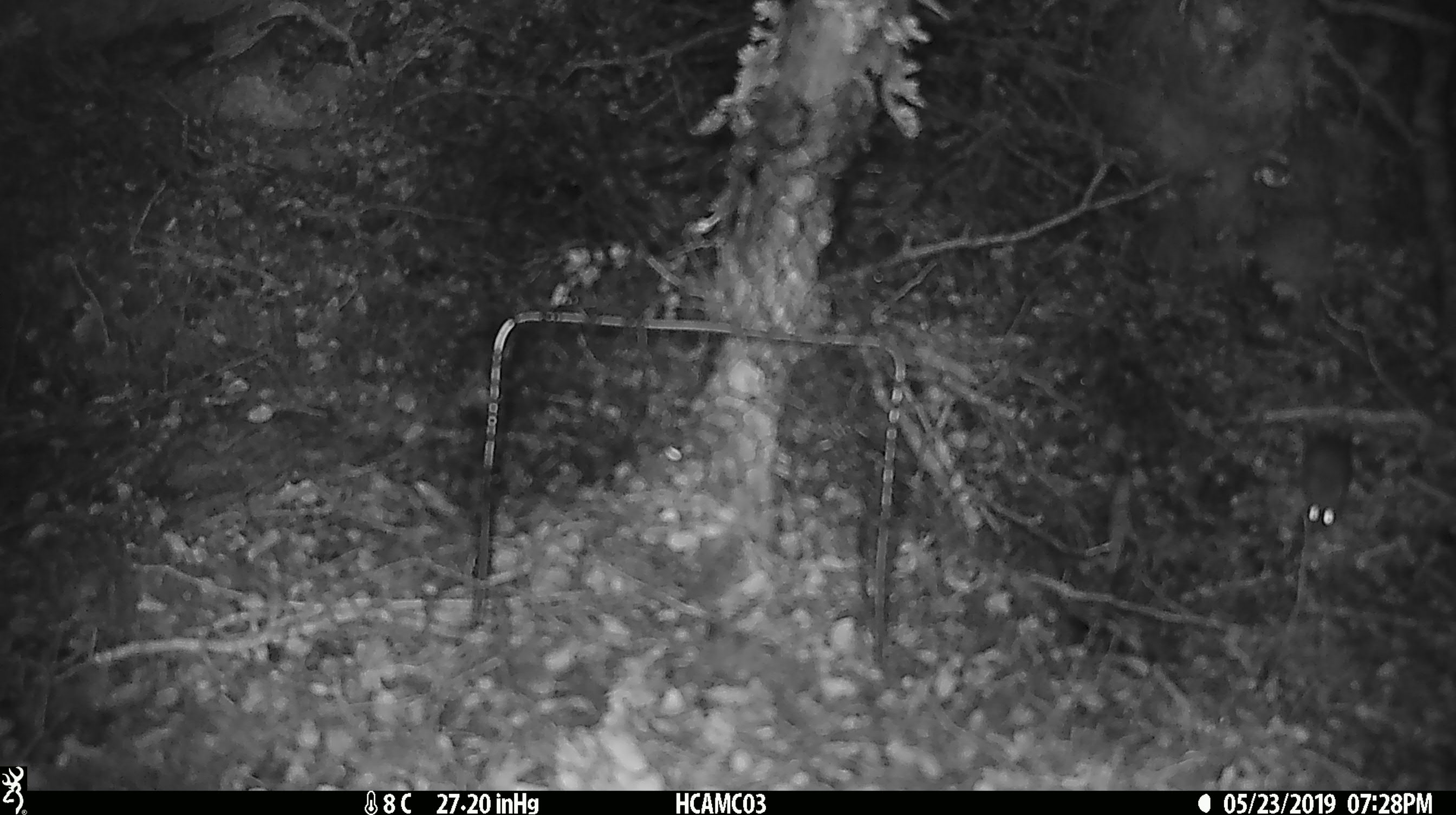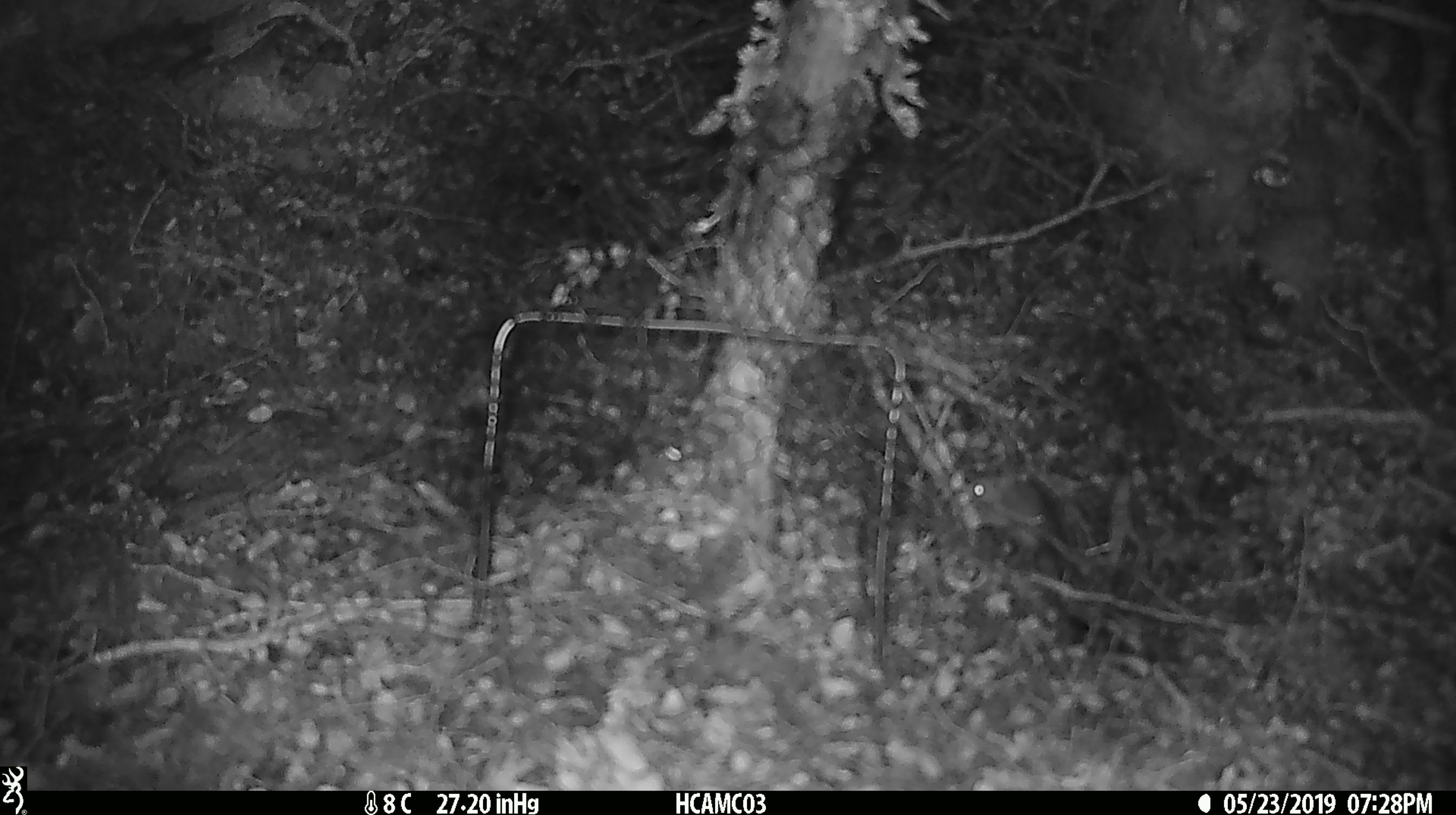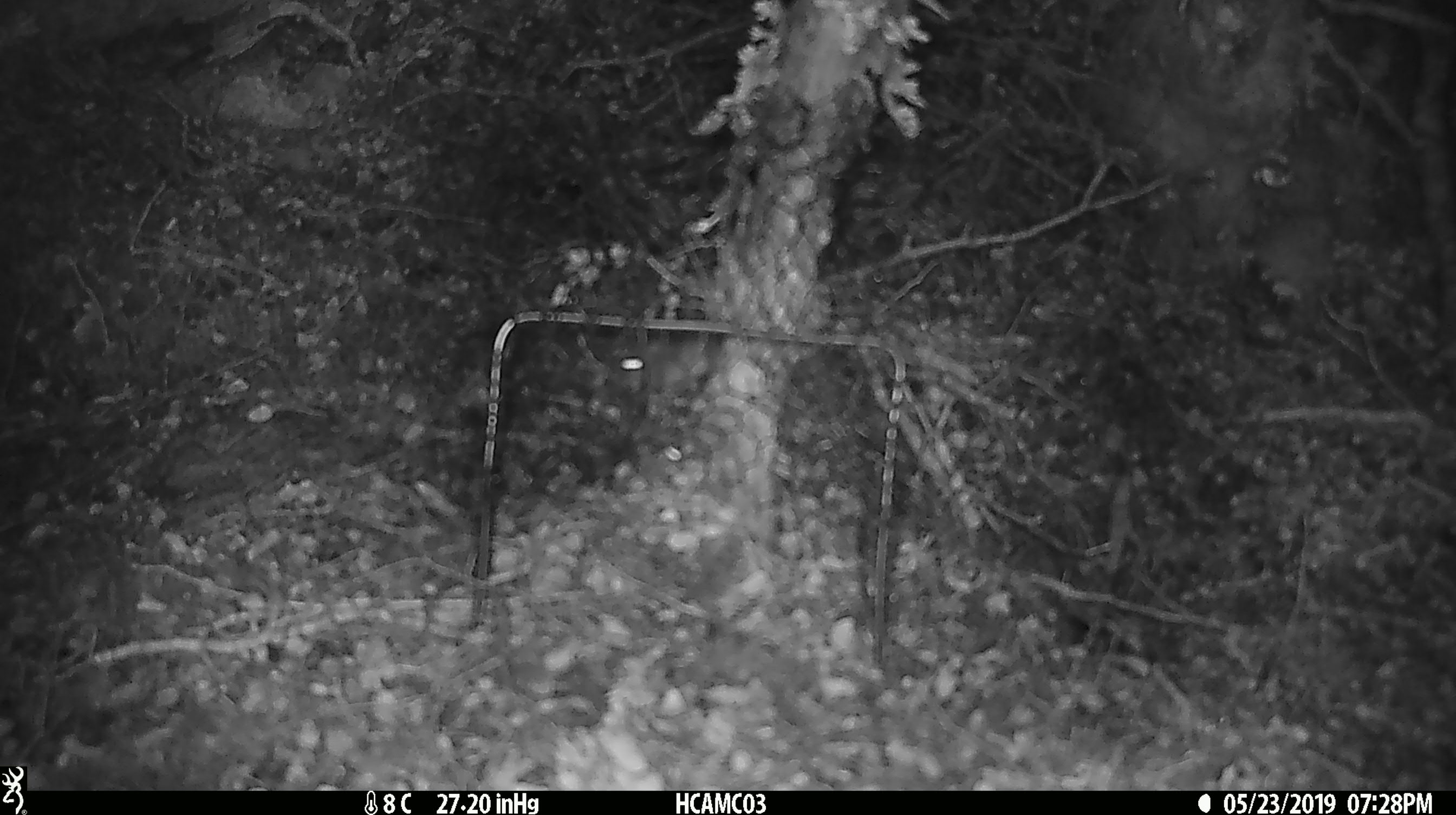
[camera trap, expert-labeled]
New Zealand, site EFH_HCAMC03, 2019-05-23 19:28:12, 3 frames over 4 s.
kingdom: Animalia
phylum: Chordata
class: Mammalia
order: Rodentia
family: Muridae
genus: Mus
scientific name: Mus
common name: mouse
Mouse (Mus).